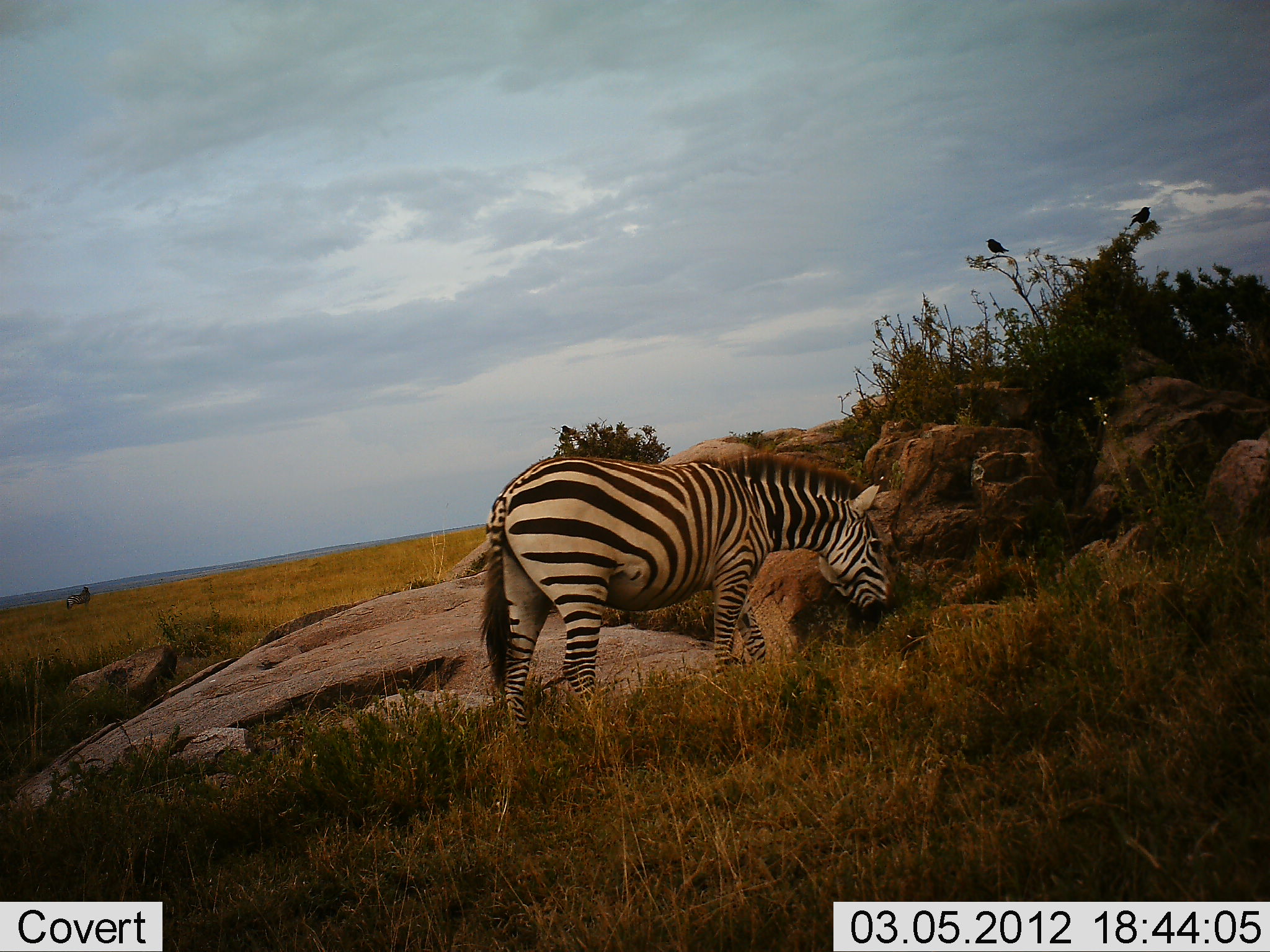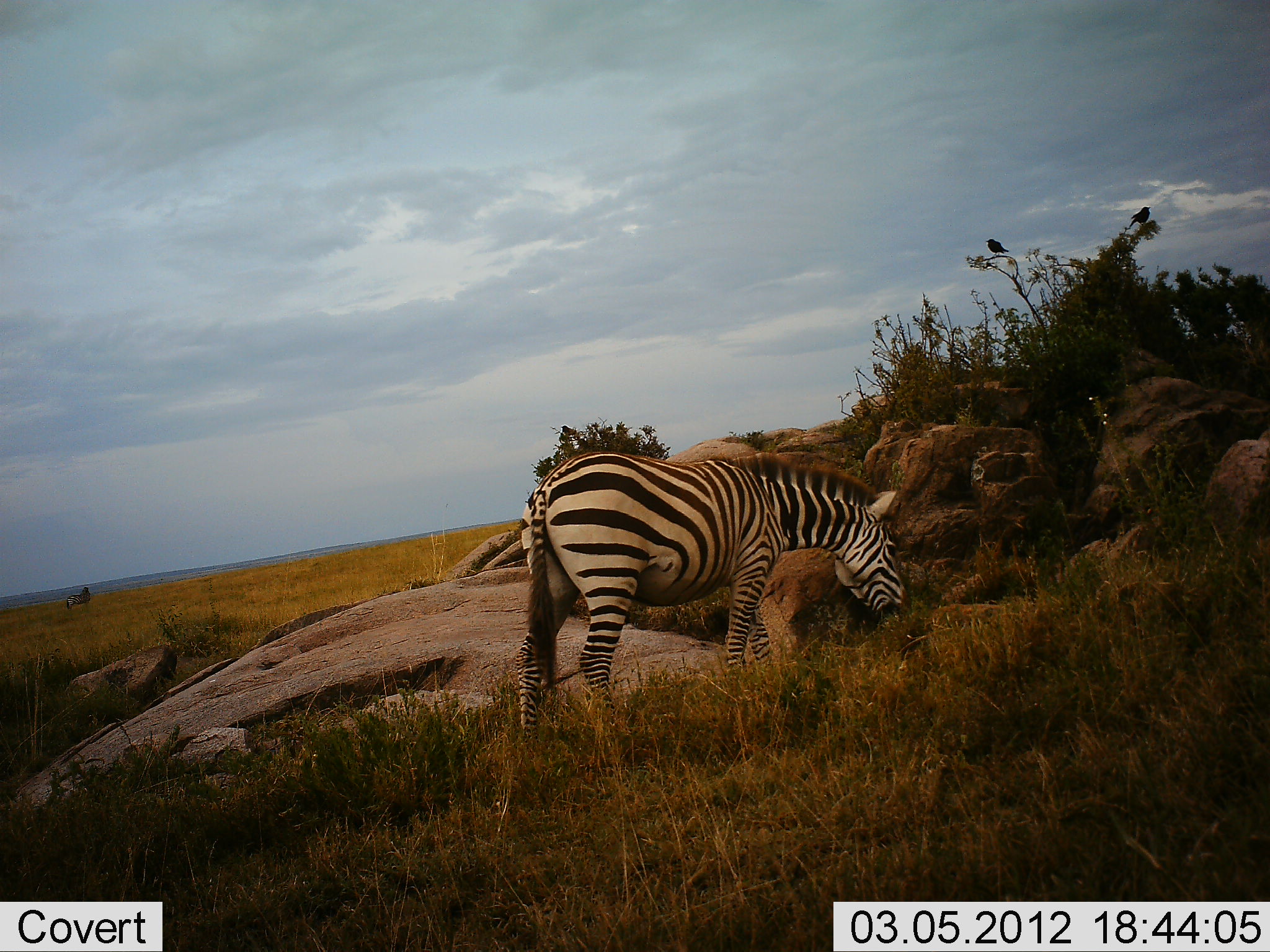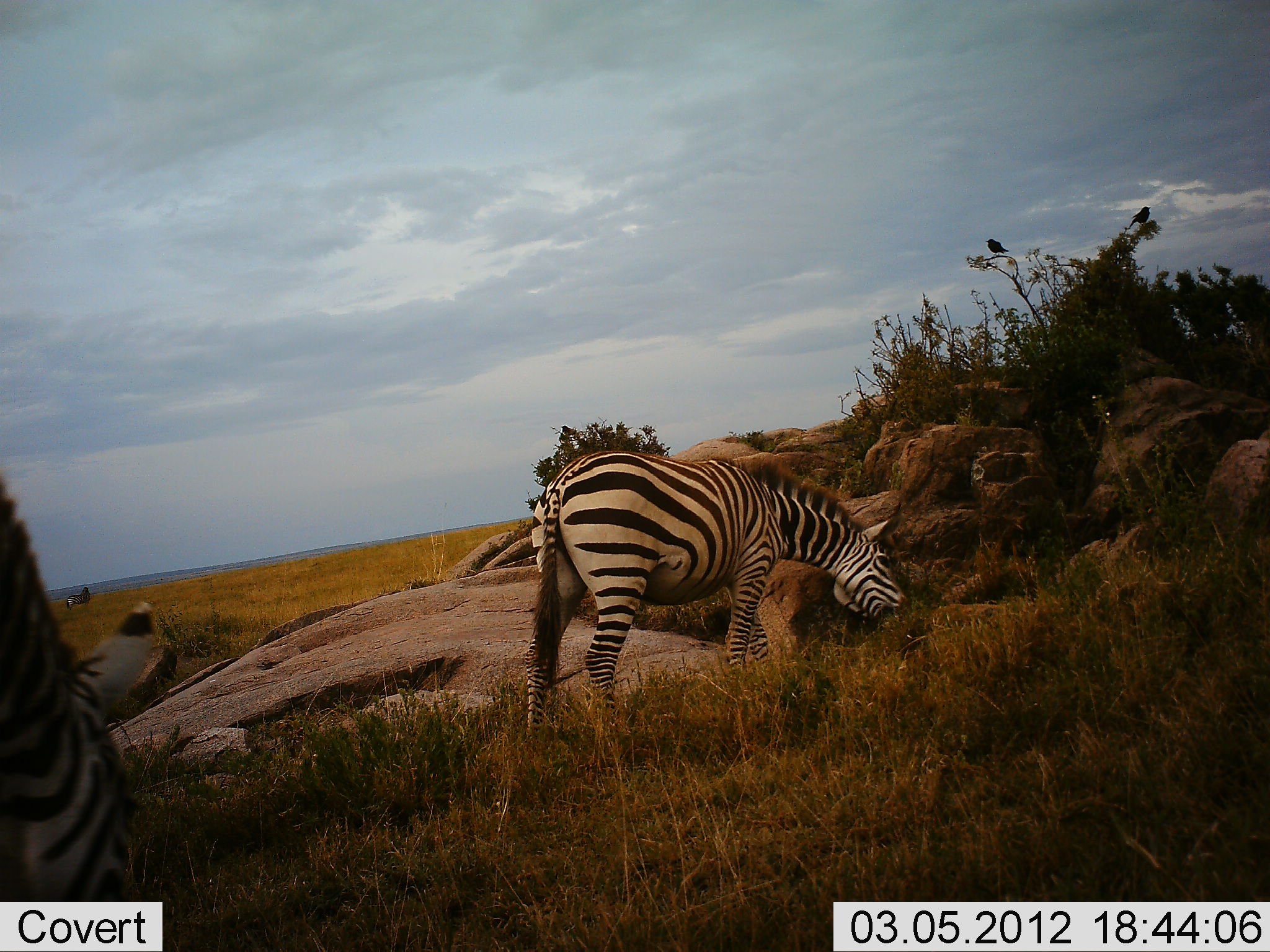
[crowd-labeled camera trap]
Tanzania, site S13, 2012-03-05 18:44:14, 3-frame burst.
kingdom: Animalia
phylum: Chordata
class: Mammalia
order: Perissodactyla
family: Equidae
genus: Equus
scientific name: Equus quagga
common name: plains zebra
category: zebra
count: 2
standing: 24%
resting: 0%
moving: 33%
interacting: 0%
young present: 0%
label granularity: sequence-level